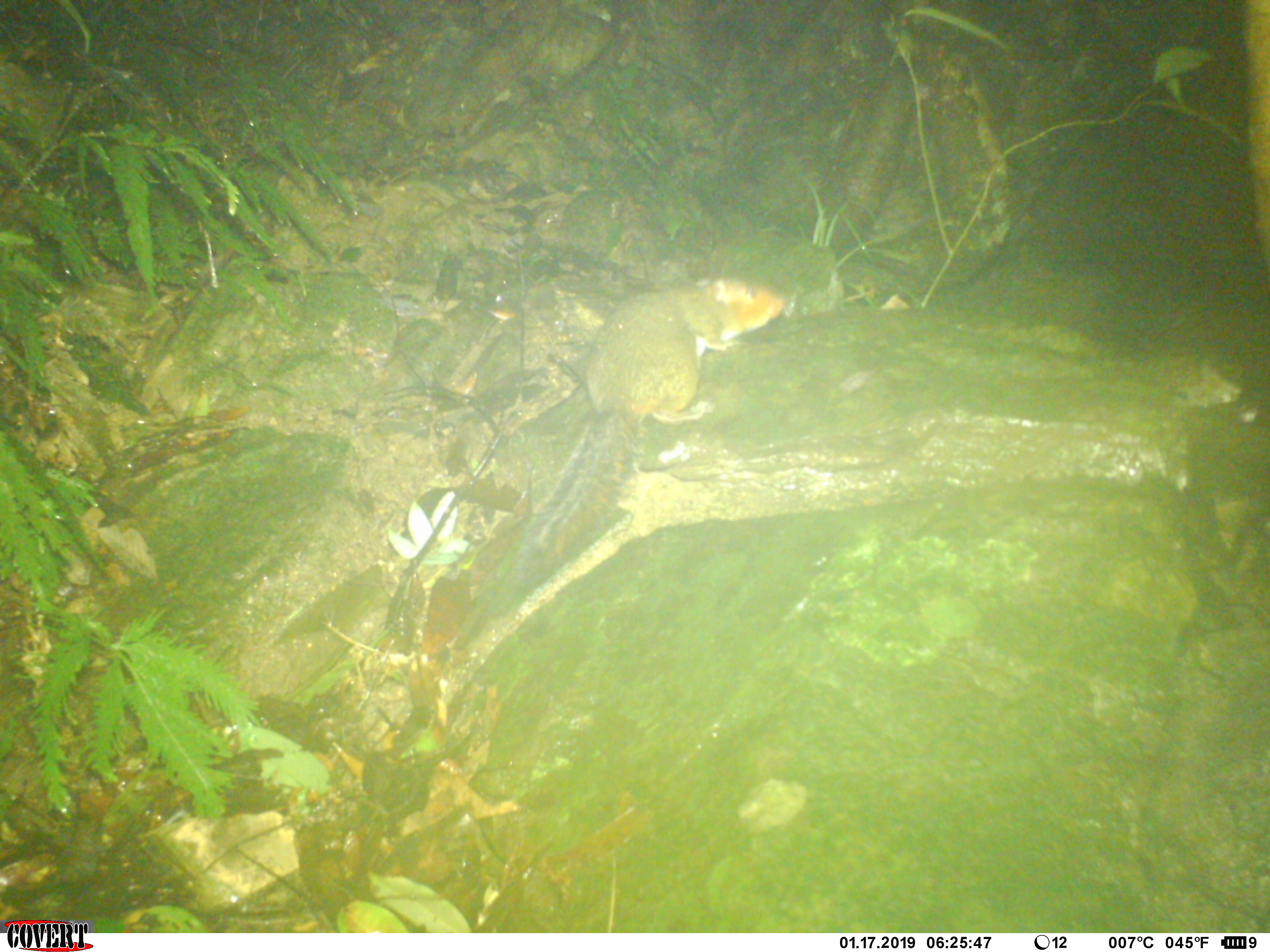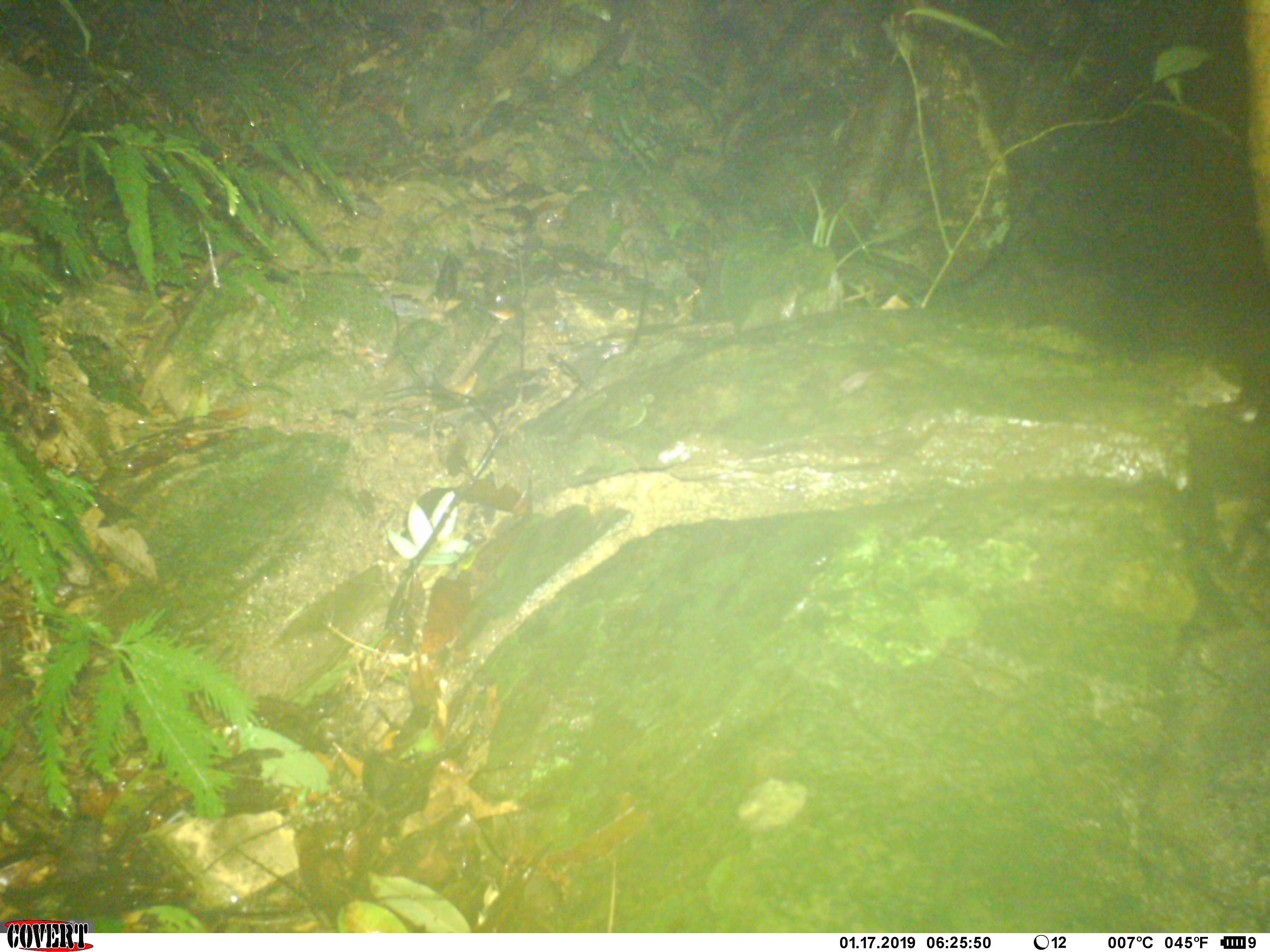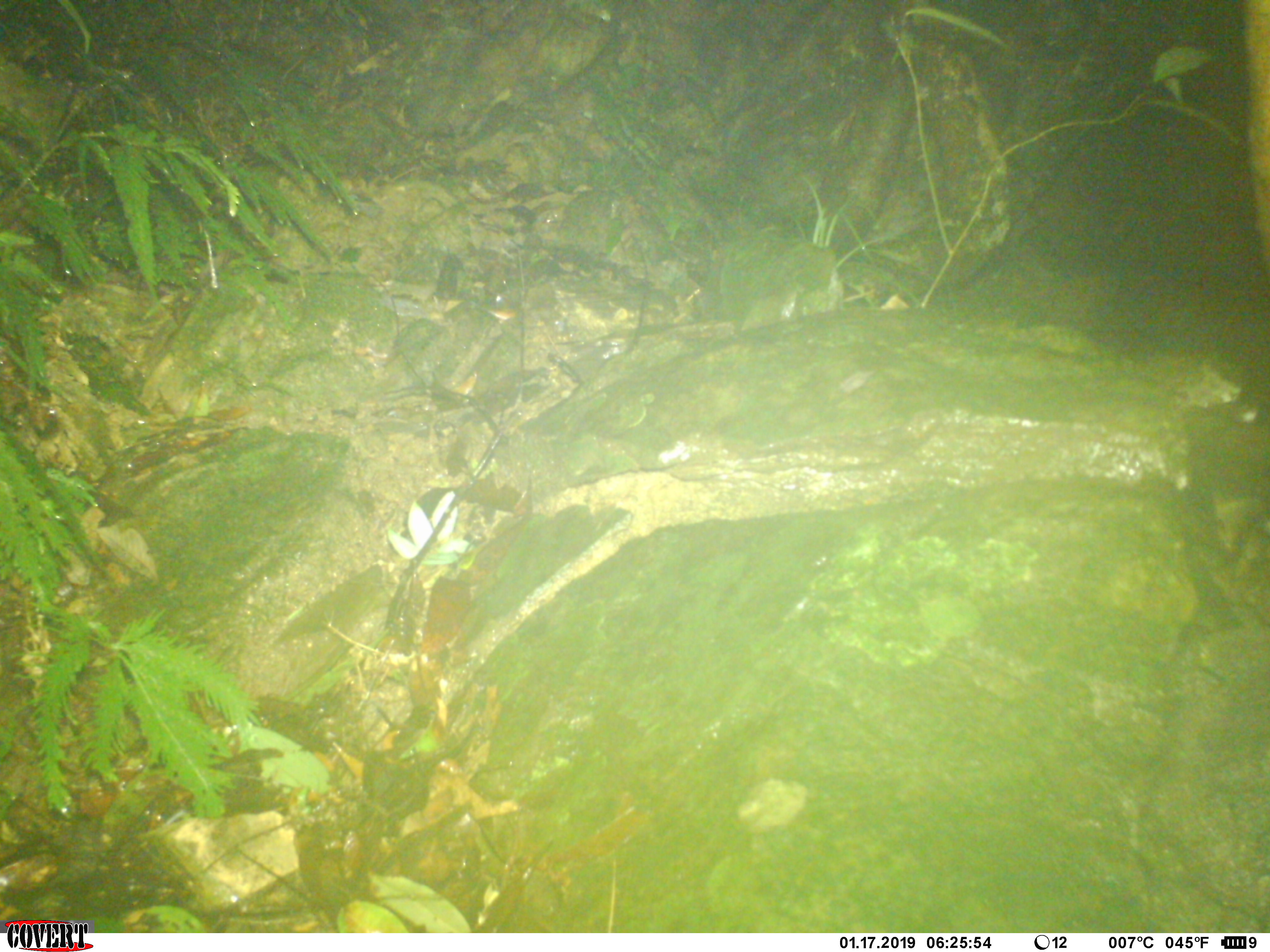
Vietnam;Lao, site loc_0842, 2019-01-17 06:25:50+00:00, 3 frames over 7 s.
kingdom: Animalia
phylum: Chordata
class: Mammalia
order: Rodentia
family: Sciuridae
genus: Dremomys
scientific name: Dremomys rufigenis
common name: red-cheeked squirrel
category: red cheeked squirrel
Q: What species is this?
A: Red cheeked squirrel (red-cheeked squirrel) (Dremomys rufigenis).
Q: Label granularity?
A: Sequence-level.